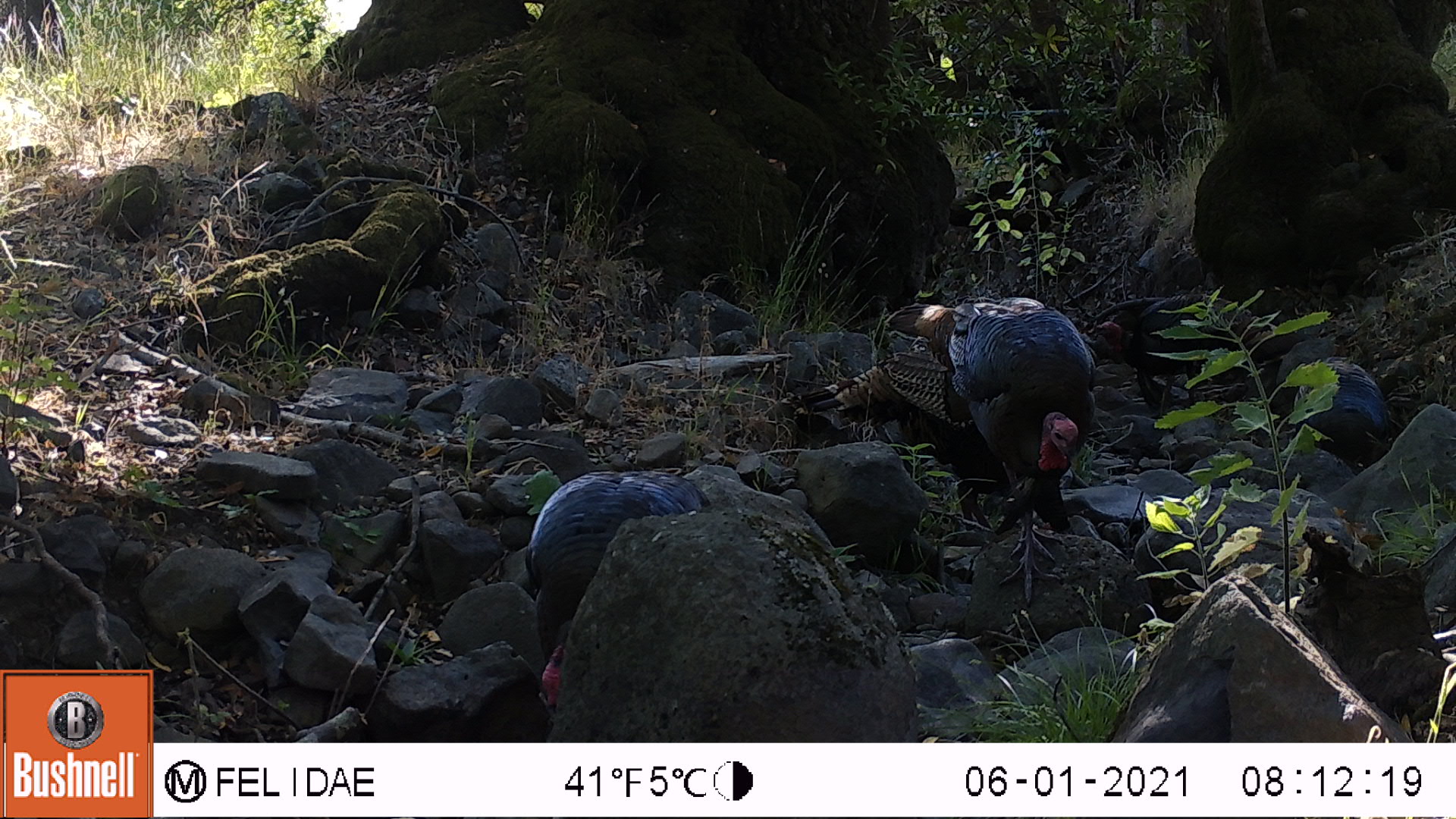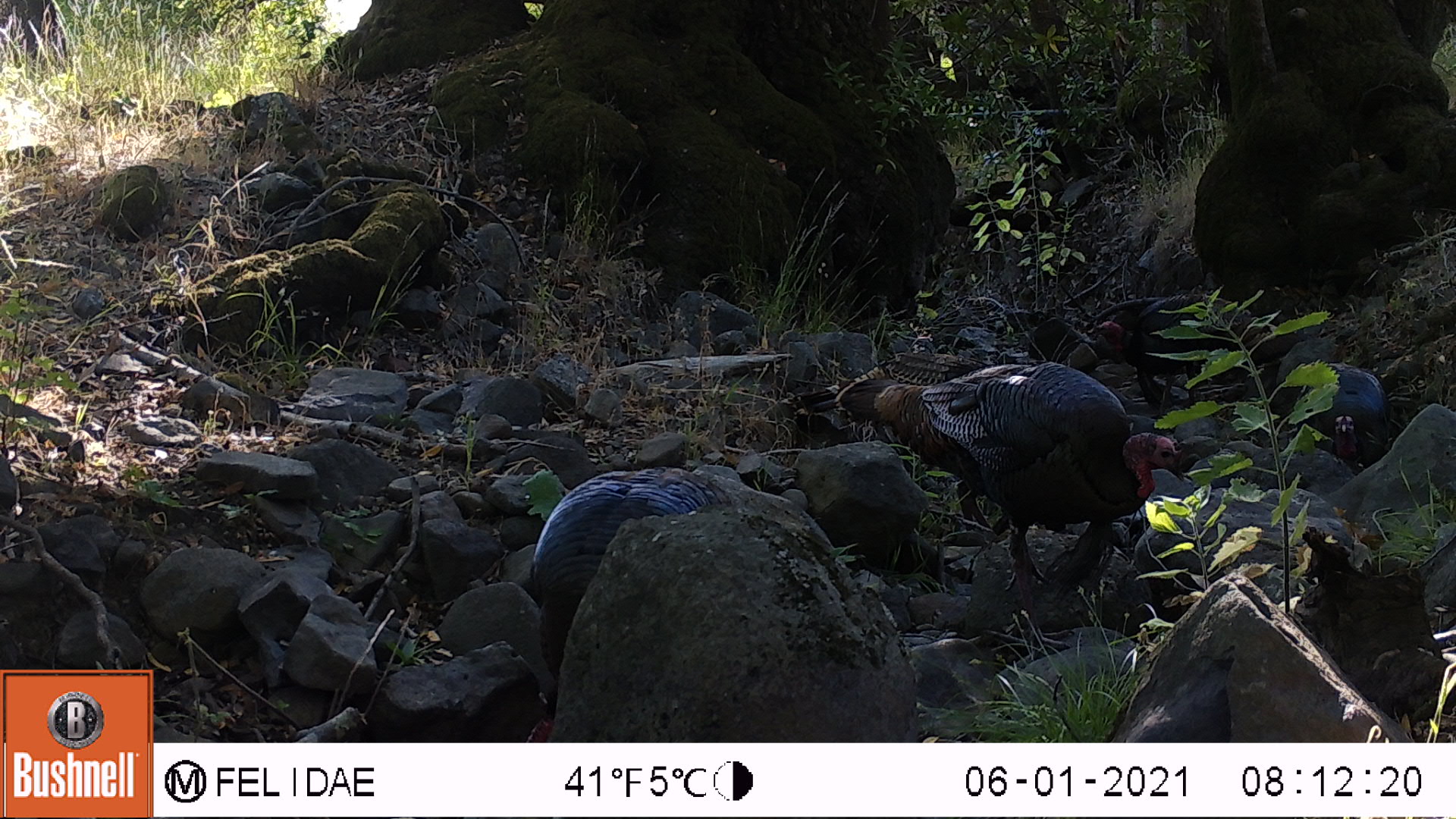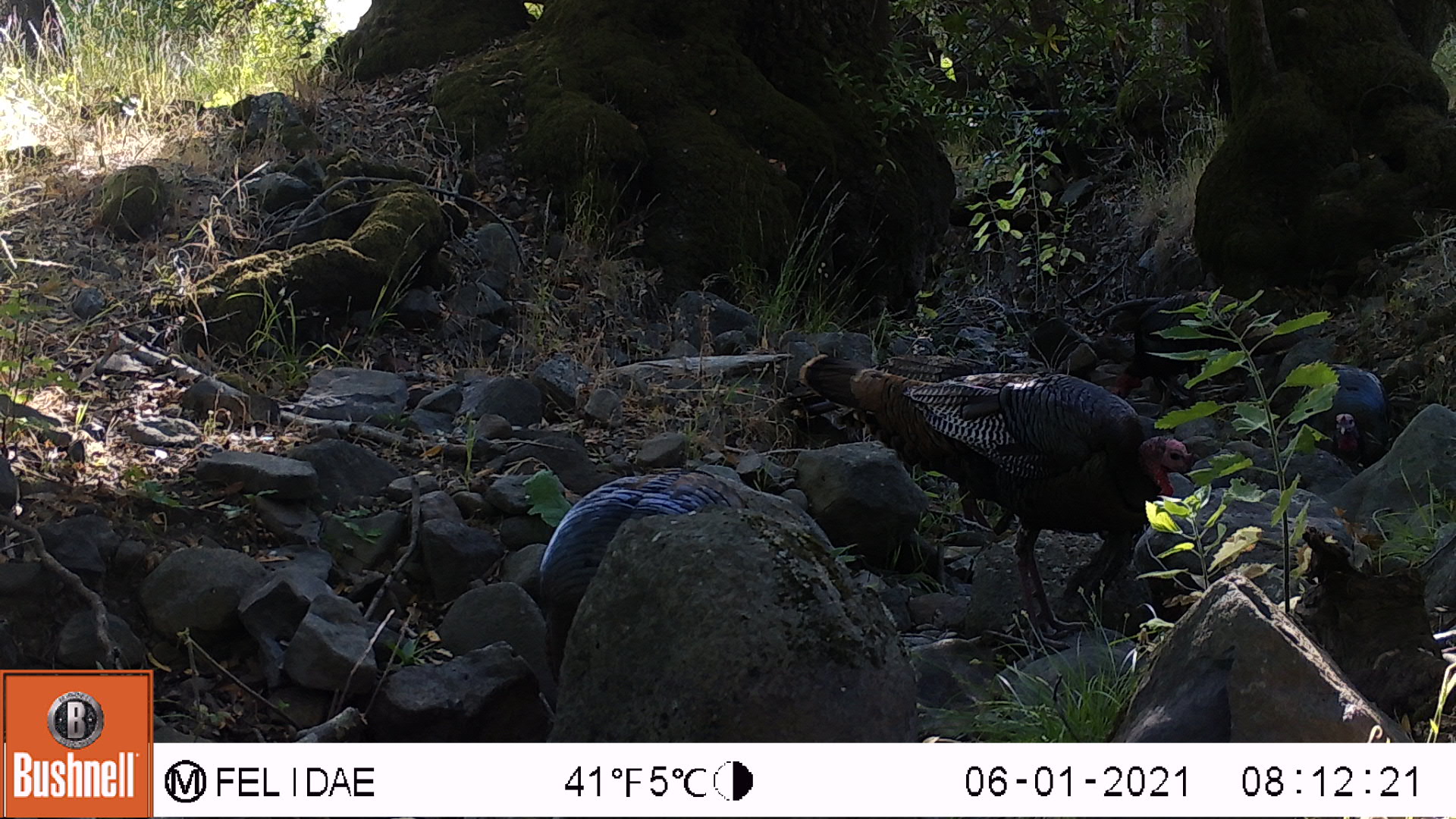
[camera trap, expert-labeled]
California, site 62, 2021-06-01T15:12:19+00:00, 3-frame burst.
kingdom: Animalia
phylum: Chordata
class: Aves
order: Galliformes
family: Phasianidae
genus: Meleagris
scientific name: Meleagris gallopavo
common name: turkey